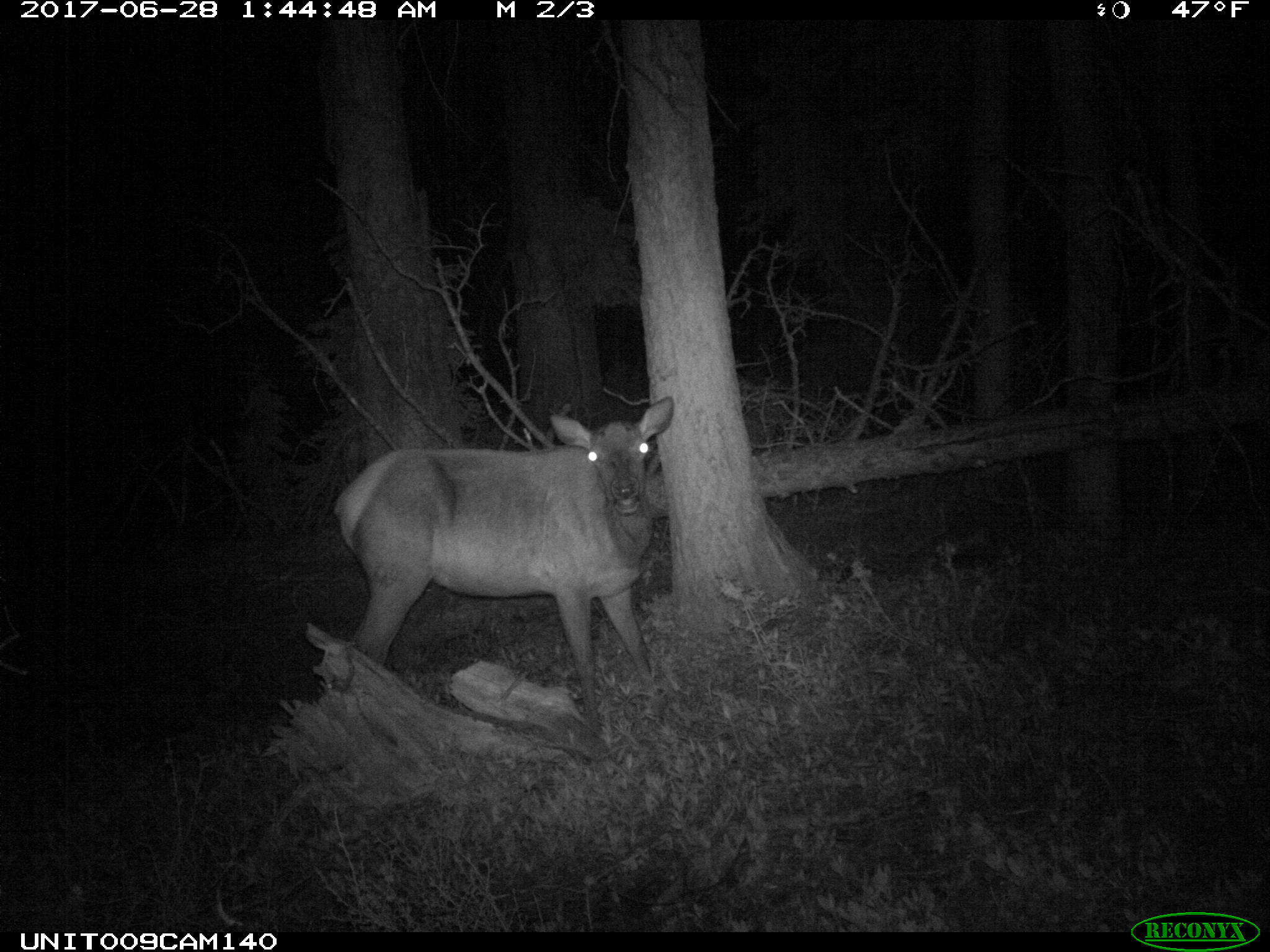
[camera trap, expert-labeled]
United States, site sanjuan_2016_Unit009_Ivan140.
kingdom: Animalia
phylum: Chordata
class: Mammalia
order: Artiodactyla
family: Cervidae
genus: Cervus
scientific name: Cervus elaphus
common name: red deer